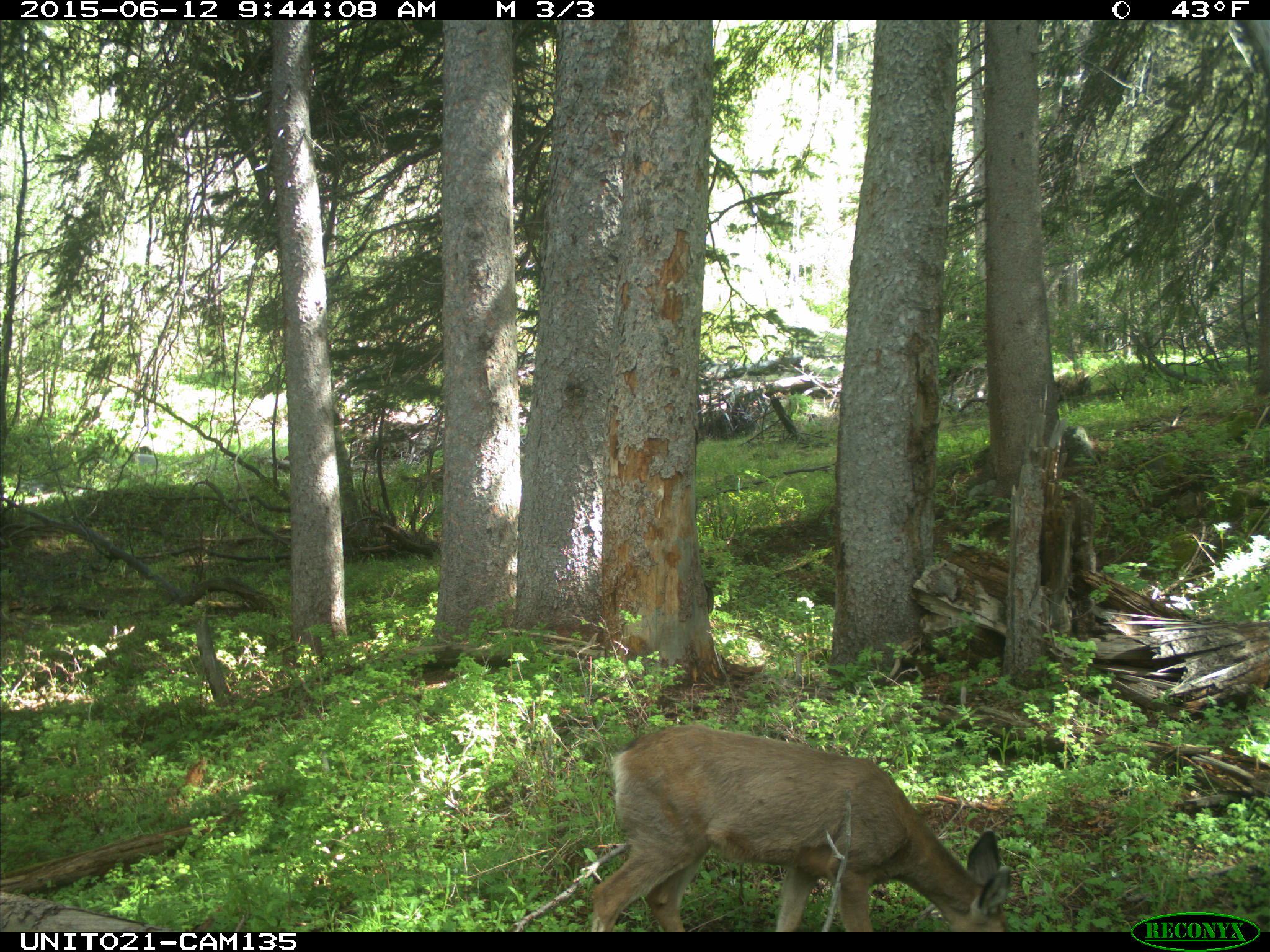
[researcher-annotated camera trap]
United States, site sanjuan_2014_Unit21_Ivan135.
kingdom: Animalia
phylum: Chordata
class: Mammalia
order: Artiodactyla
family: Cervidae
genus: Odocoileus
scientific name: Odocoileus hemionus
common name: mule deer